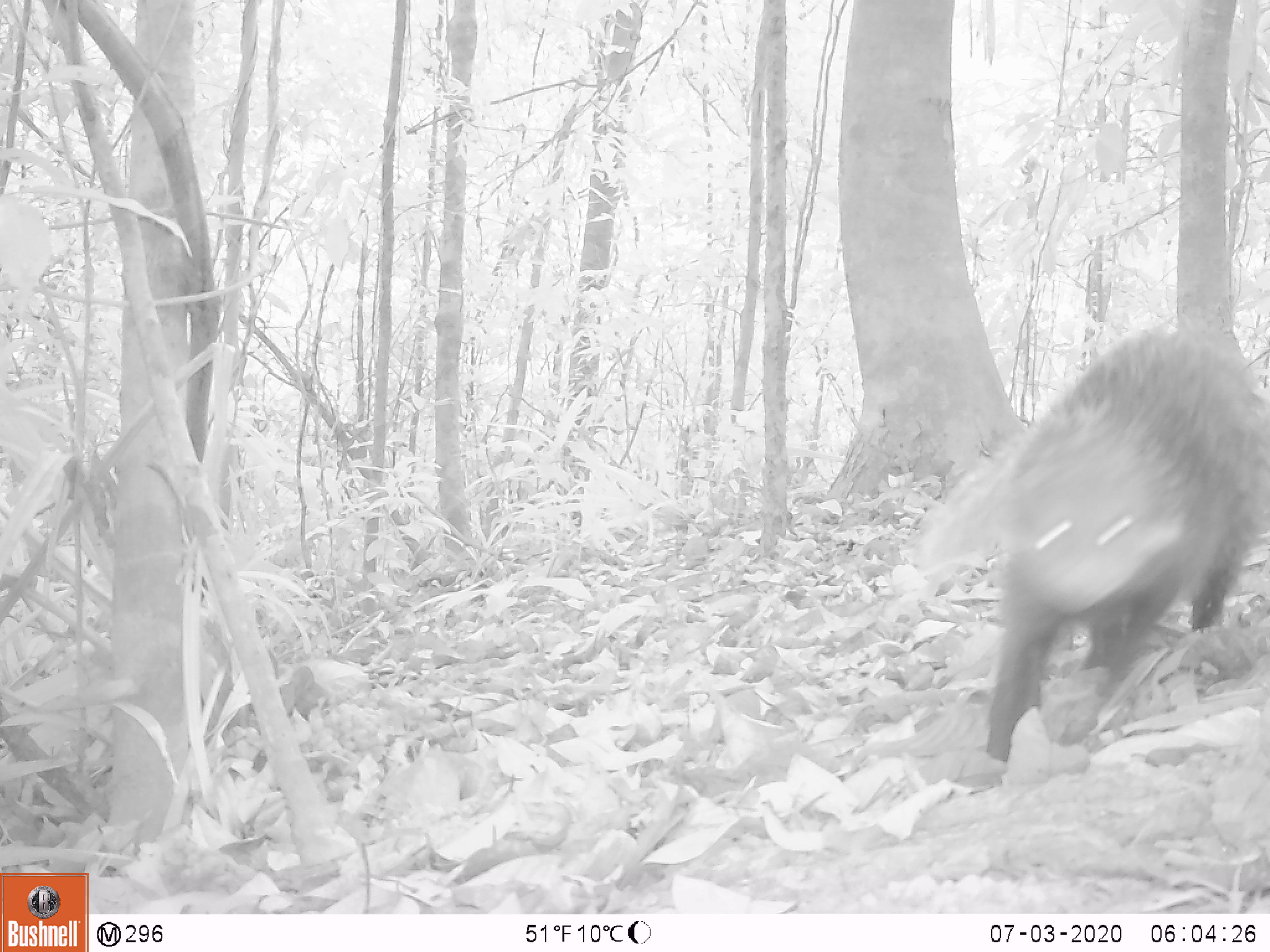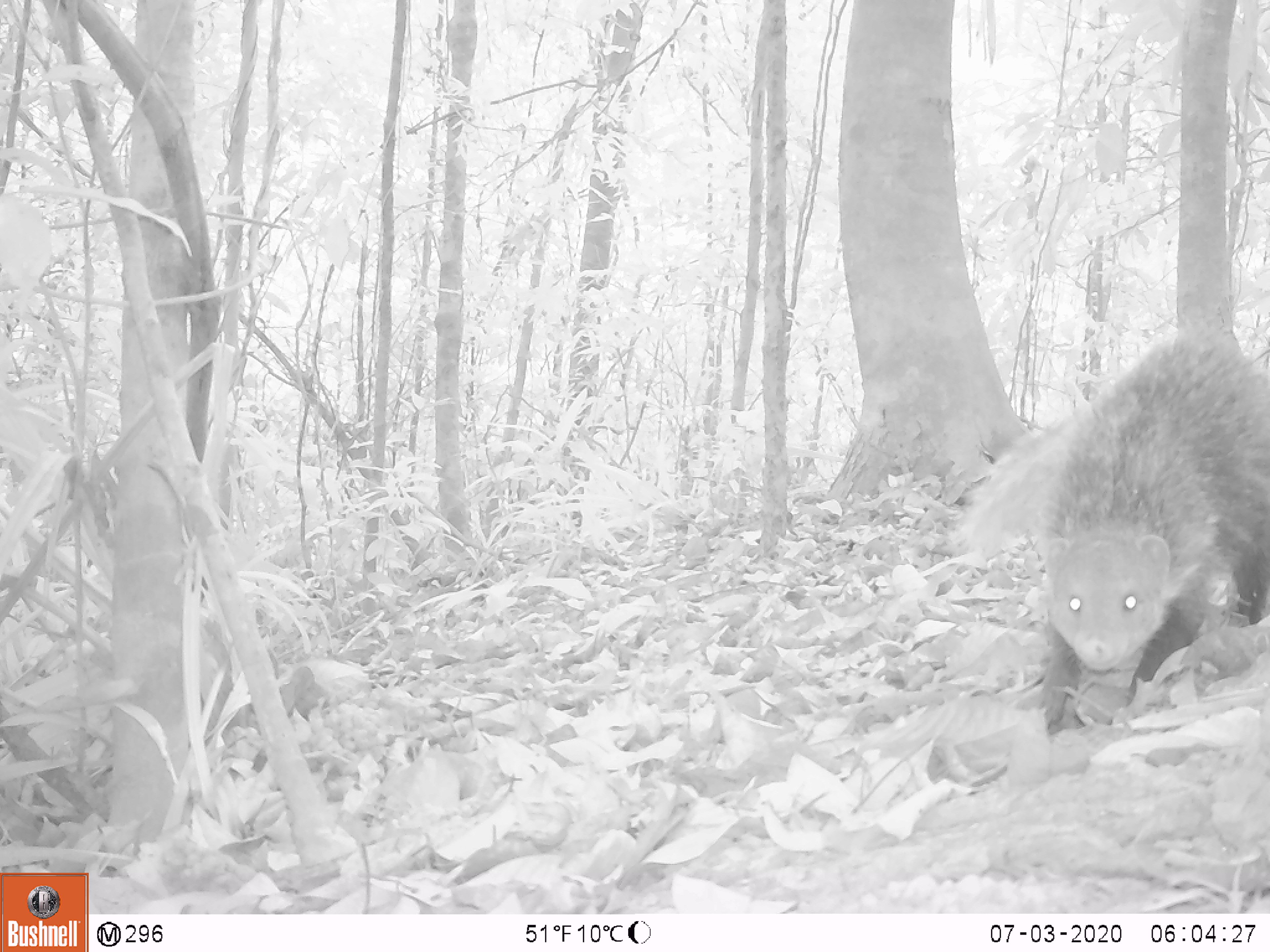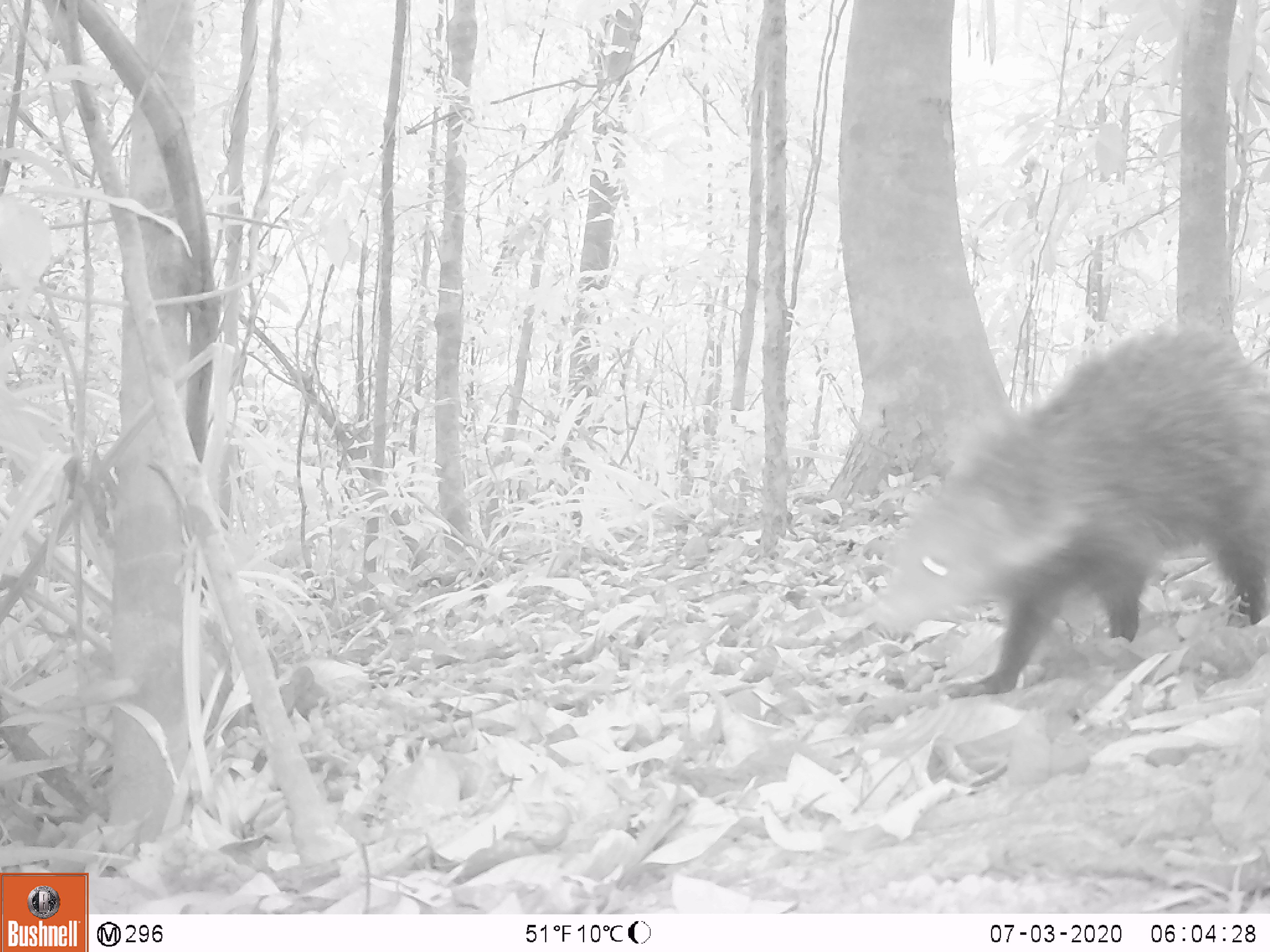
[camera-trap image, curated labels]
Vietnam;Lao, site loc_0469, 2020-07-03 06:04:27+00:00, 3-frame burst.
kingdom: Animalia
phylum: Chordata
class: Mammalia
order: Carnivora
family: Herpestidae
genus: Urva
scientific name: Urva urva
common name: crab-eating mongoose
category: crab eating mongoose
Crab eating mongoose (crab-eating mongoose) (Urva urva). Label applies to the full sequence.